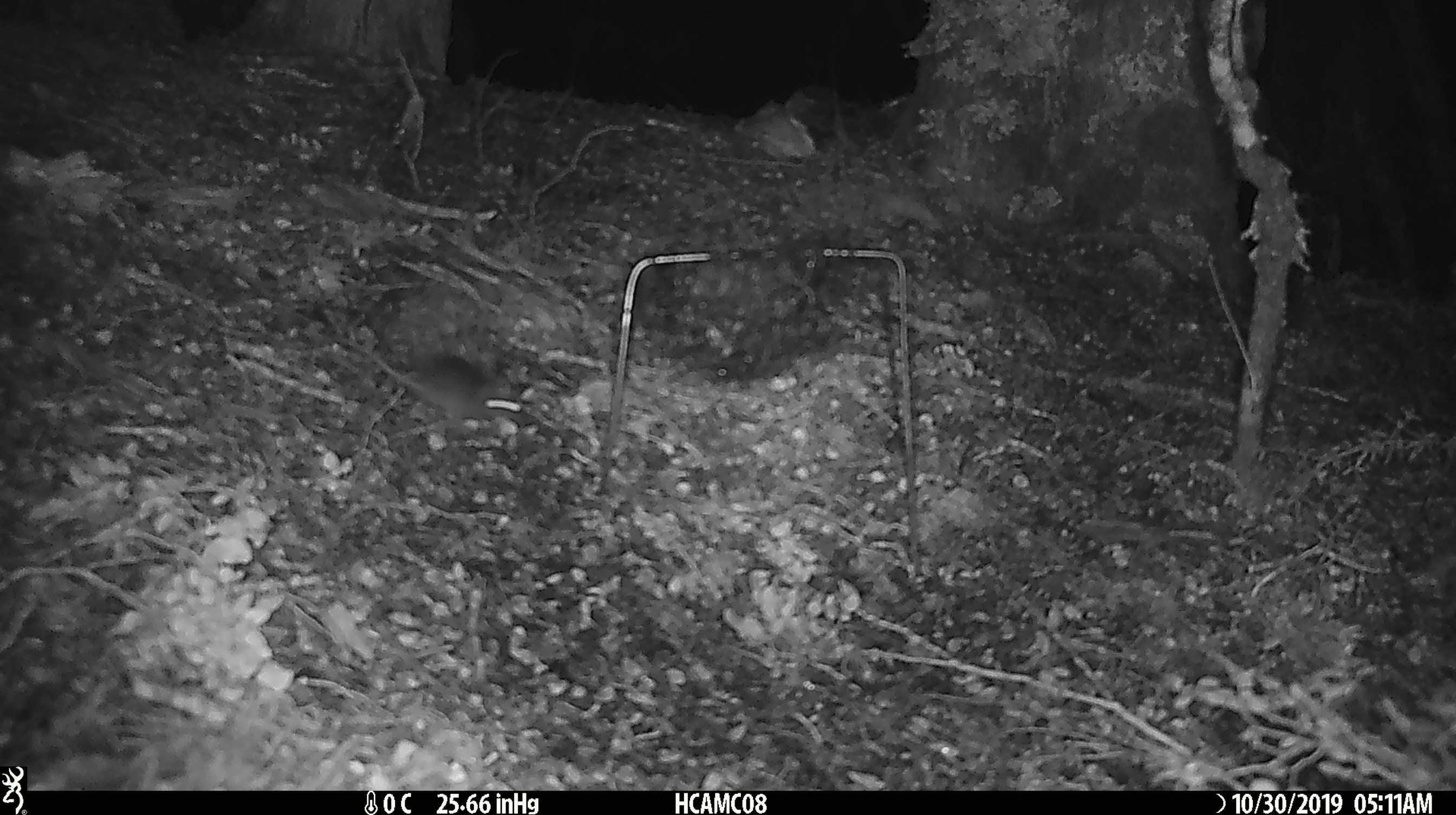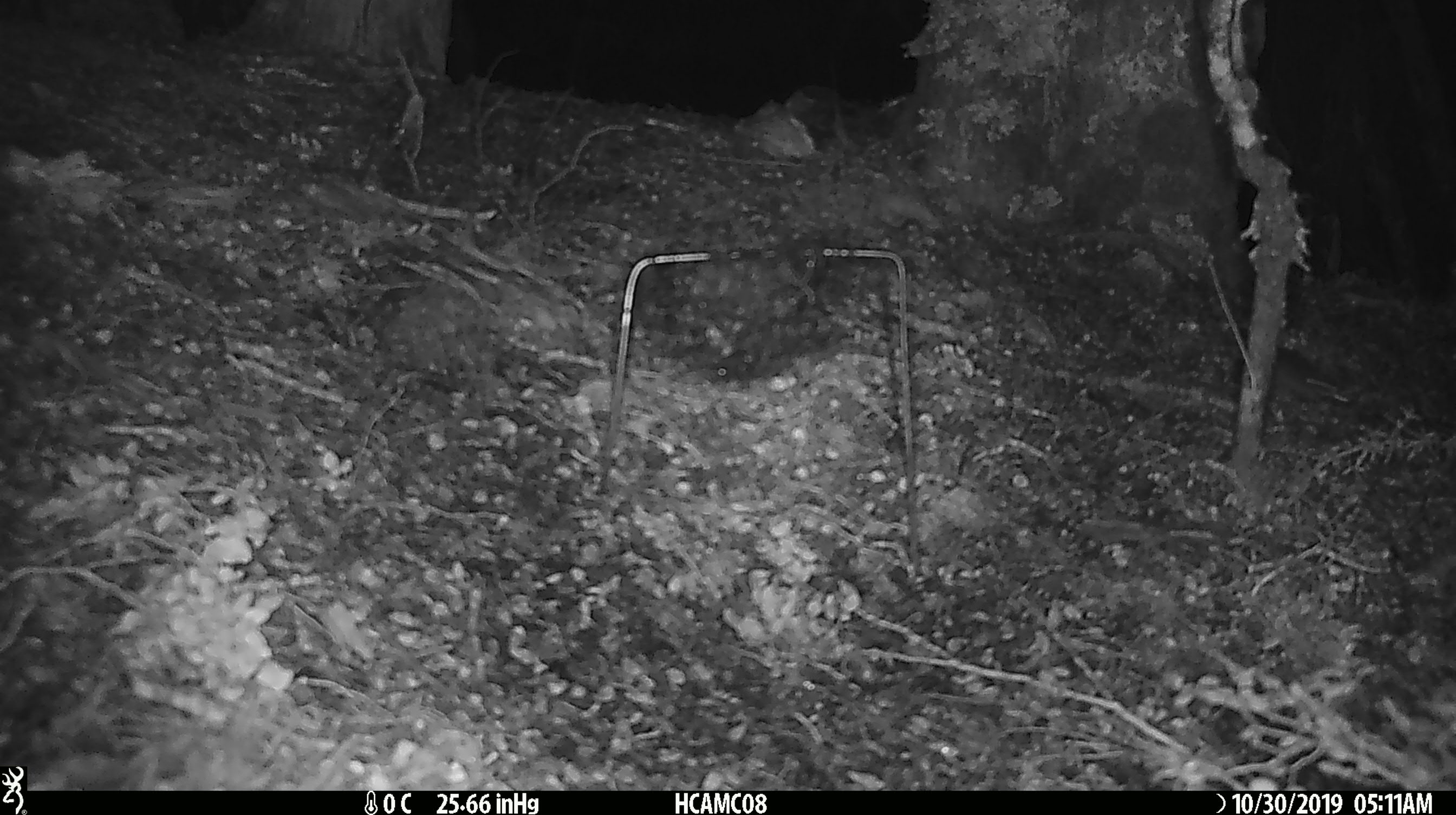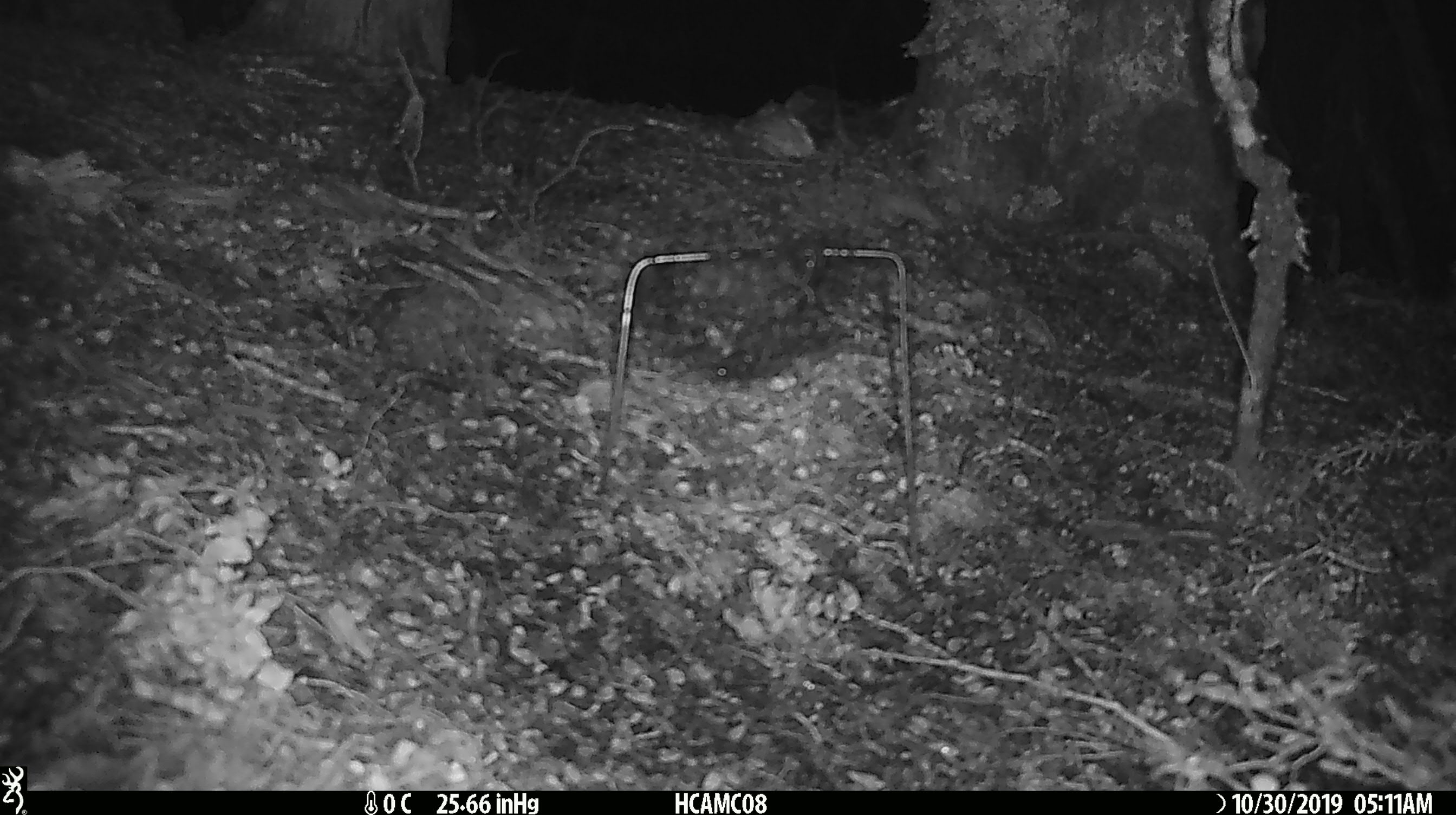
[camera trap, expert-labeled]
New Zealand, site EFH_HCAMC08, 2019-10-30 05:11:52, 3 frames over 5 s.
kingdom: Animalia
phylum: Chordata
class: Mammalia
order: Rodentia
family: Muridae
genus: Mus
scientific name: Mus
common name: mouse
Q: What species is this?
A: Mouse (Mus).